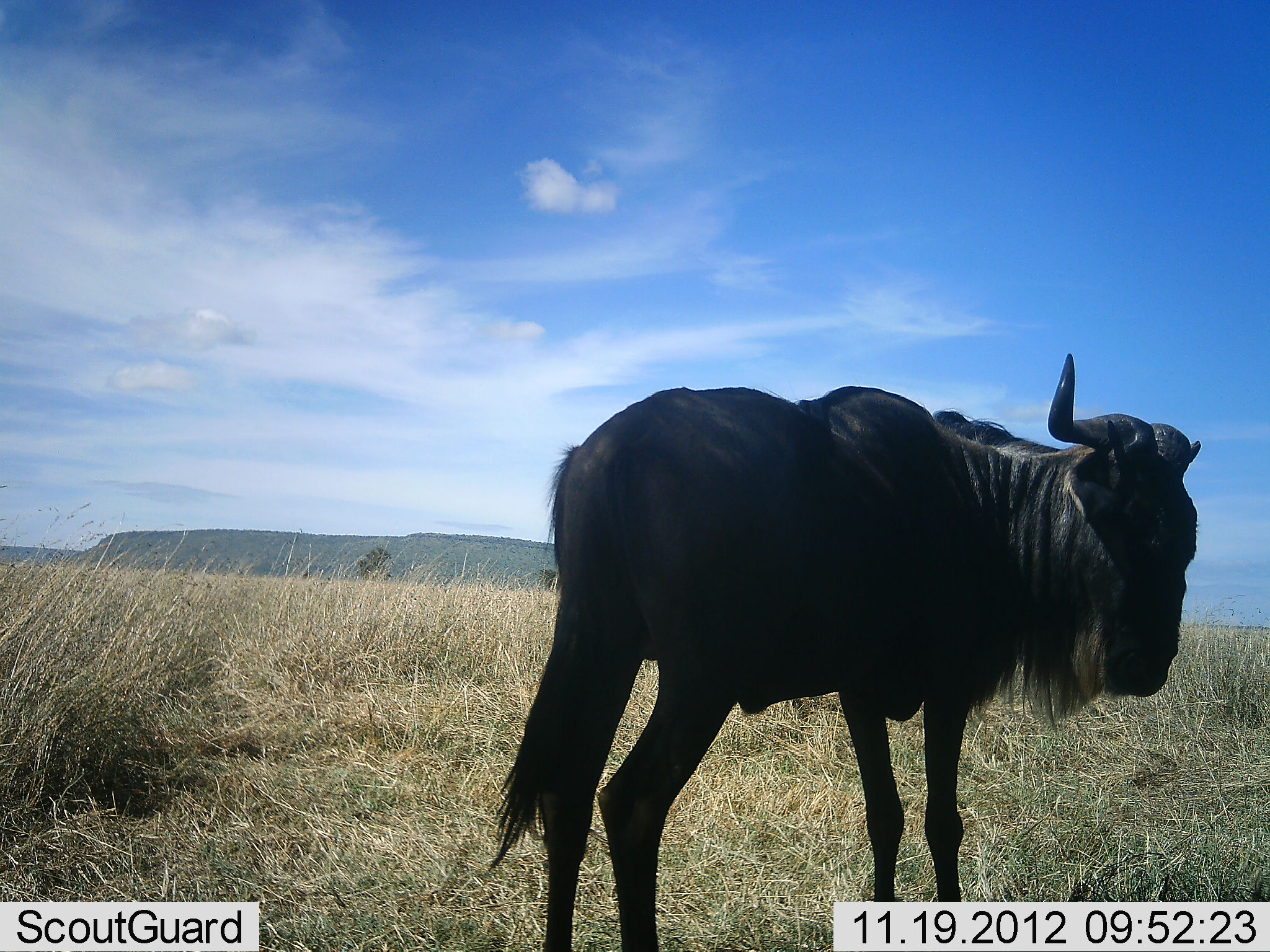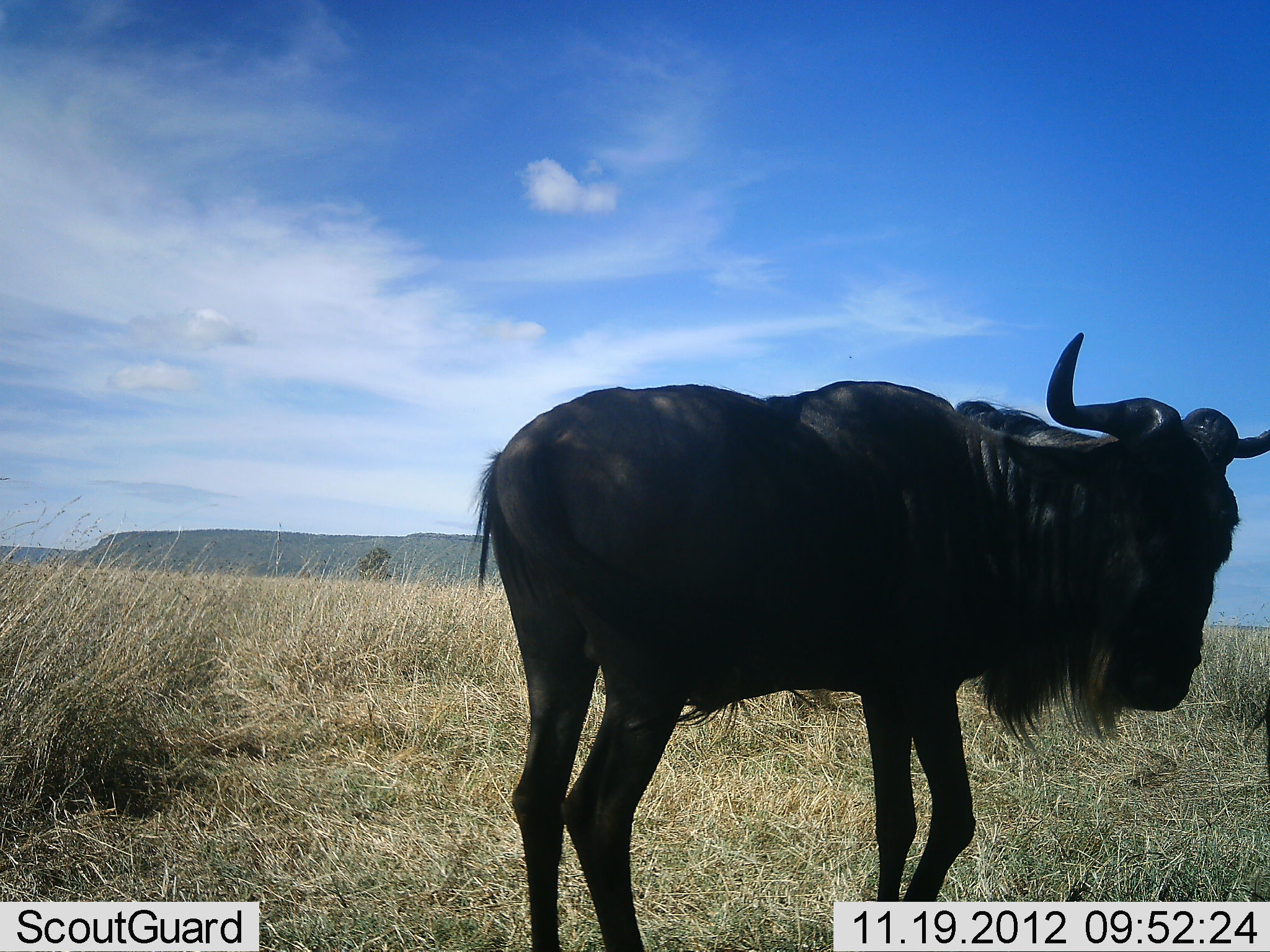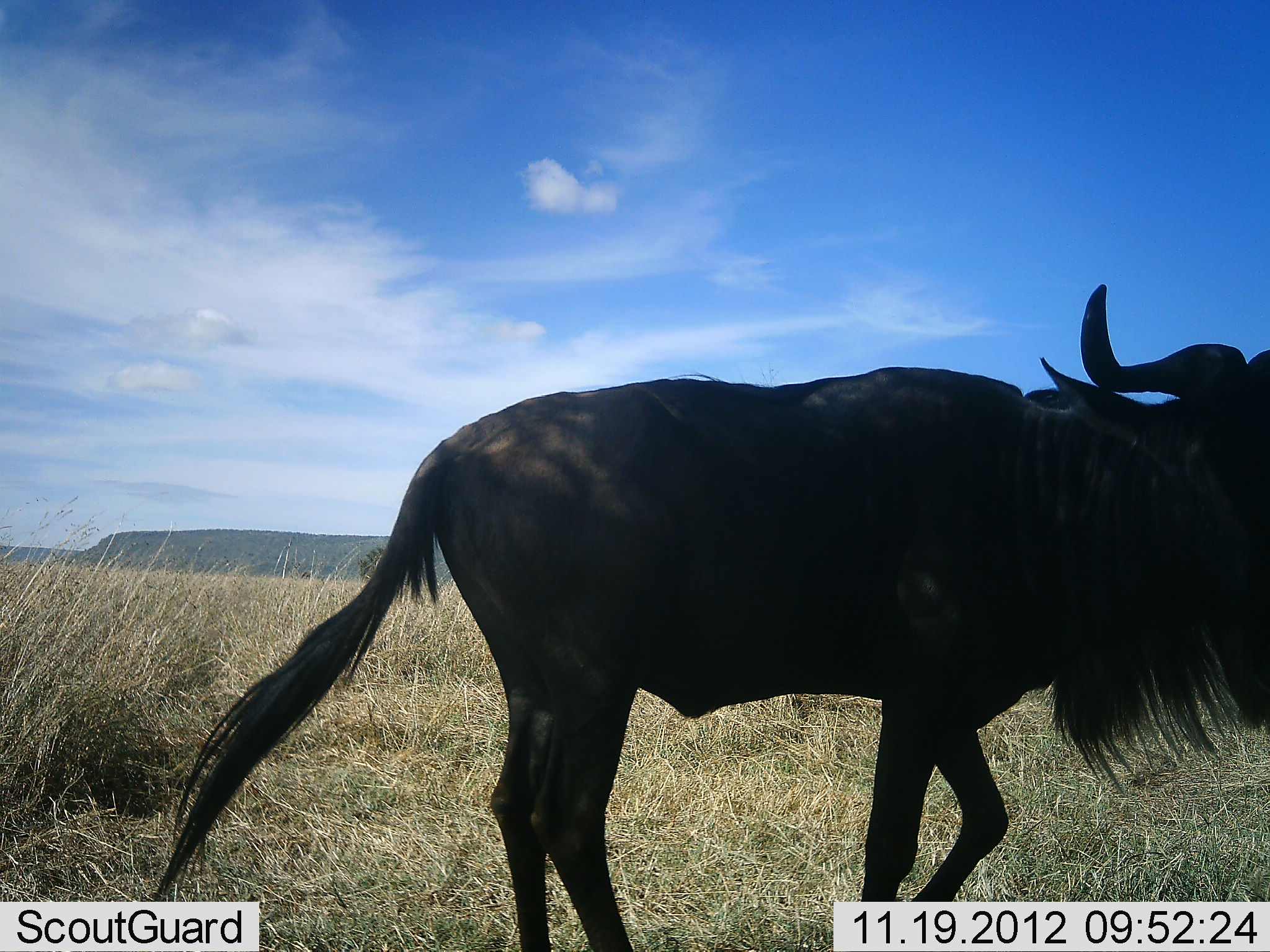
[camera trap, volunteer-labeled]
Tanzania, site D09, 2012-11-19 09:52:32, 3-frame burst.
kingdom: Animalia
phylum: Chordata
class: Mammalia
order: Artiodactyla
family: Bovidae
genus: Connochaetes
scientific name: Connochaetes taurinus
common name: blue wildebeest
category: wildebeest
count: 1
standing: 30%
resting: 0%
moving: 80%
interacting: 0%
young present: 0%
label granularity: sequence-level